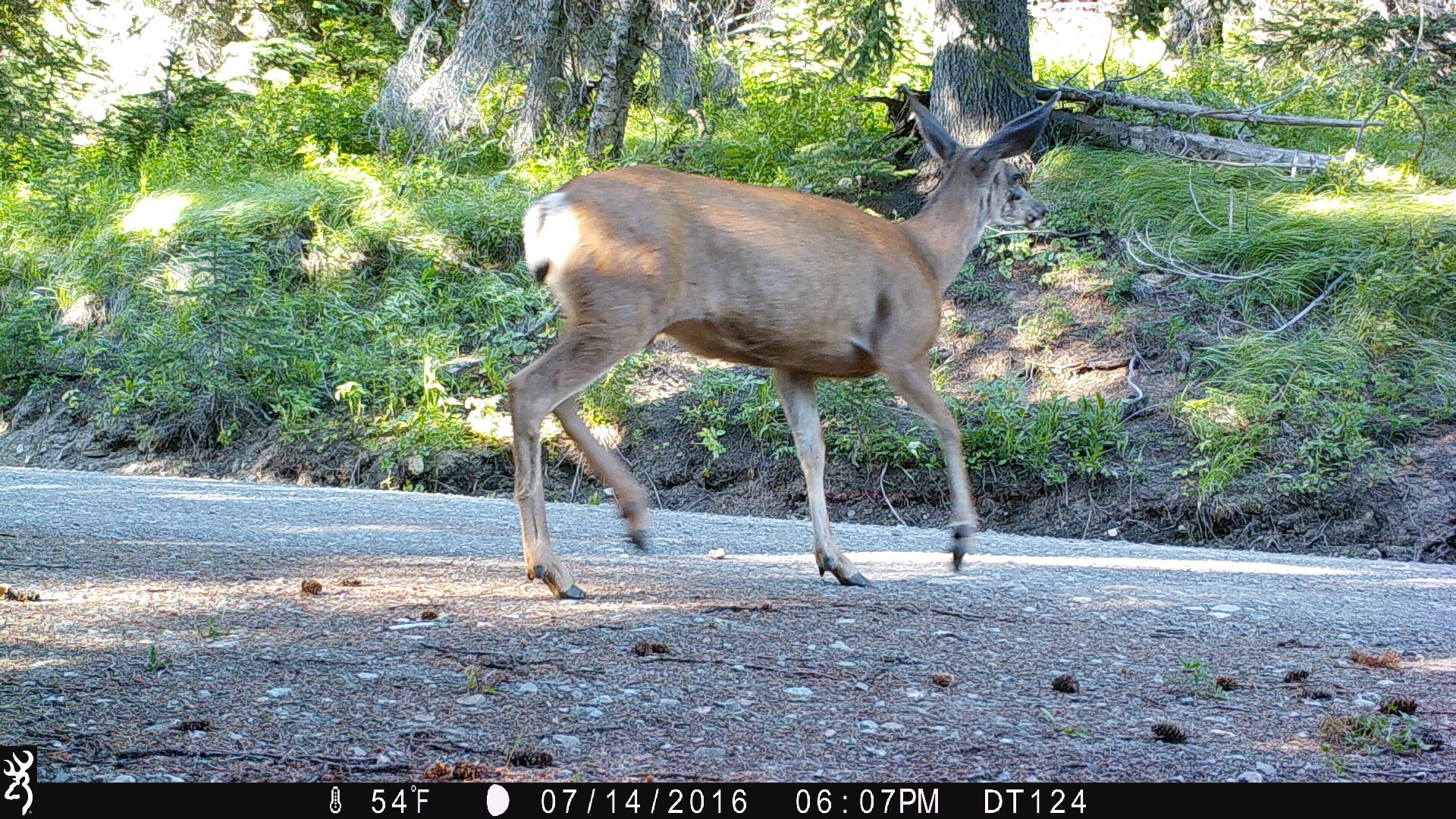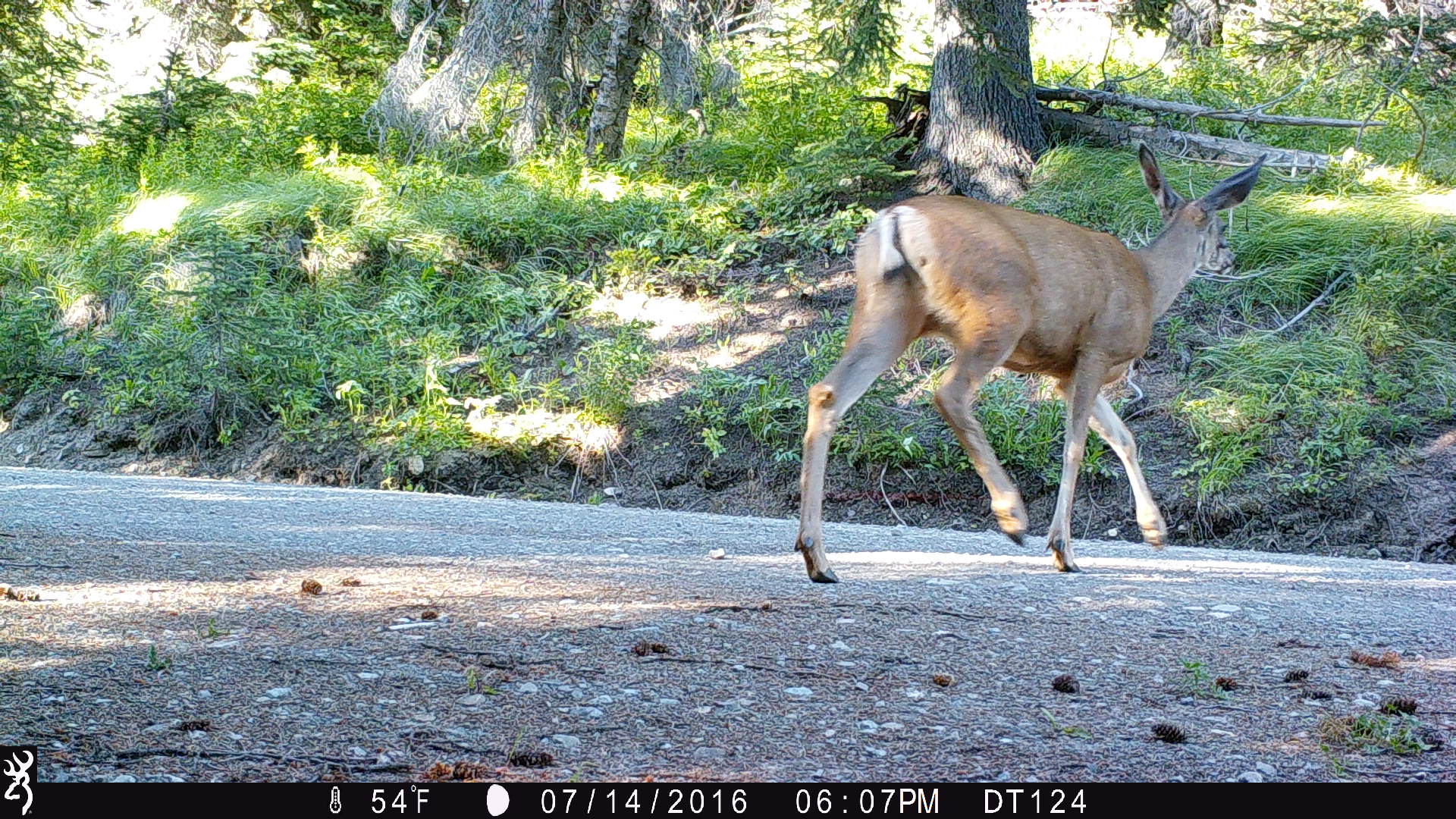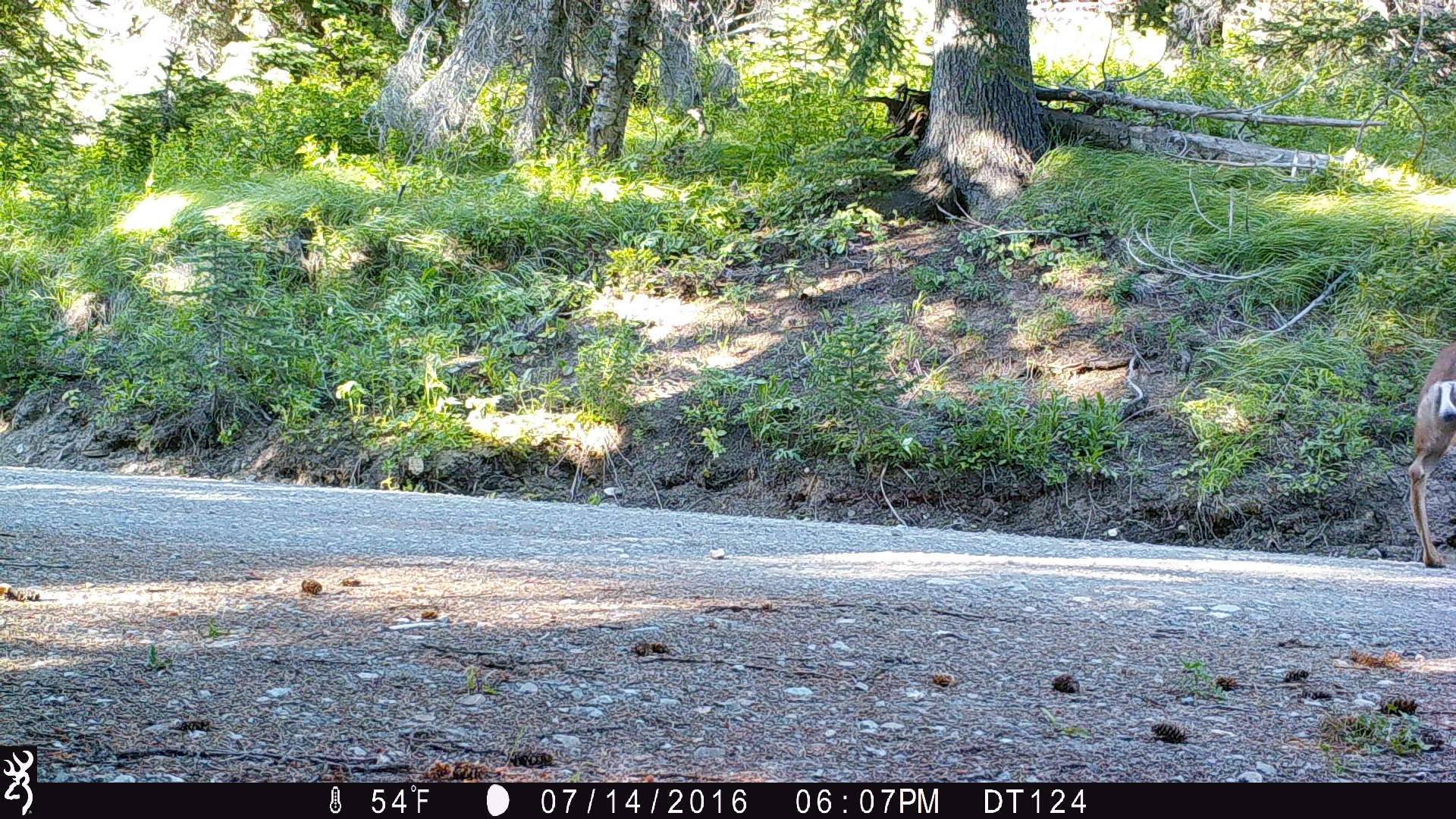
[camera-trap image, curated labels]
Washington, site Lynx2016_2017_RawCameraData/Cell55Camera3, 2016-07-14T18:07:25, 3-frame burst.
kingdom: Animalia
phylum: Chordata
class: Mammalia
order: Artiodactyla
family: Cervidae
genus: Odocoileus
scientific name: Odocoileus hemionus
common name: mule deer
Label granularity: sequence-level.